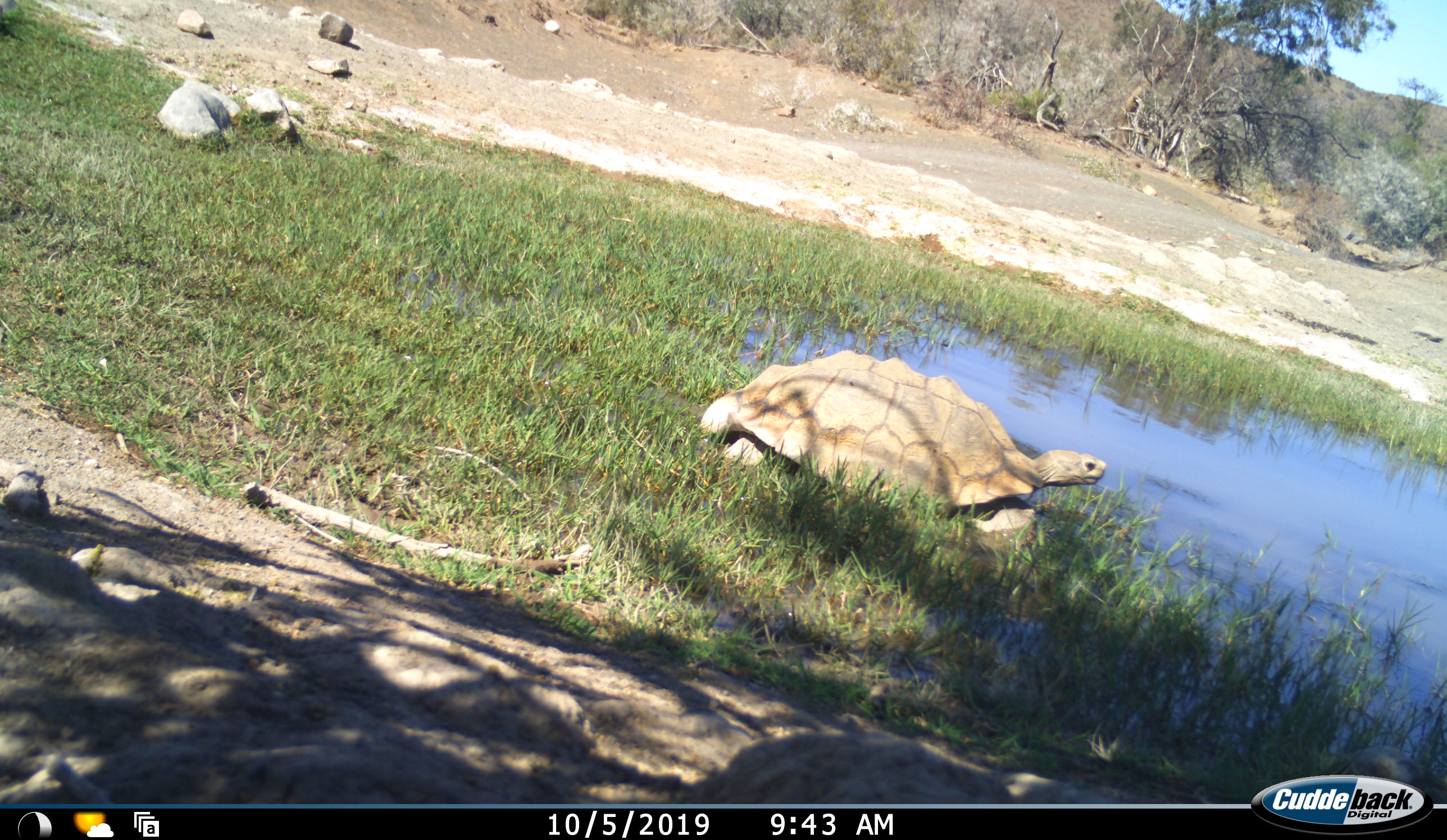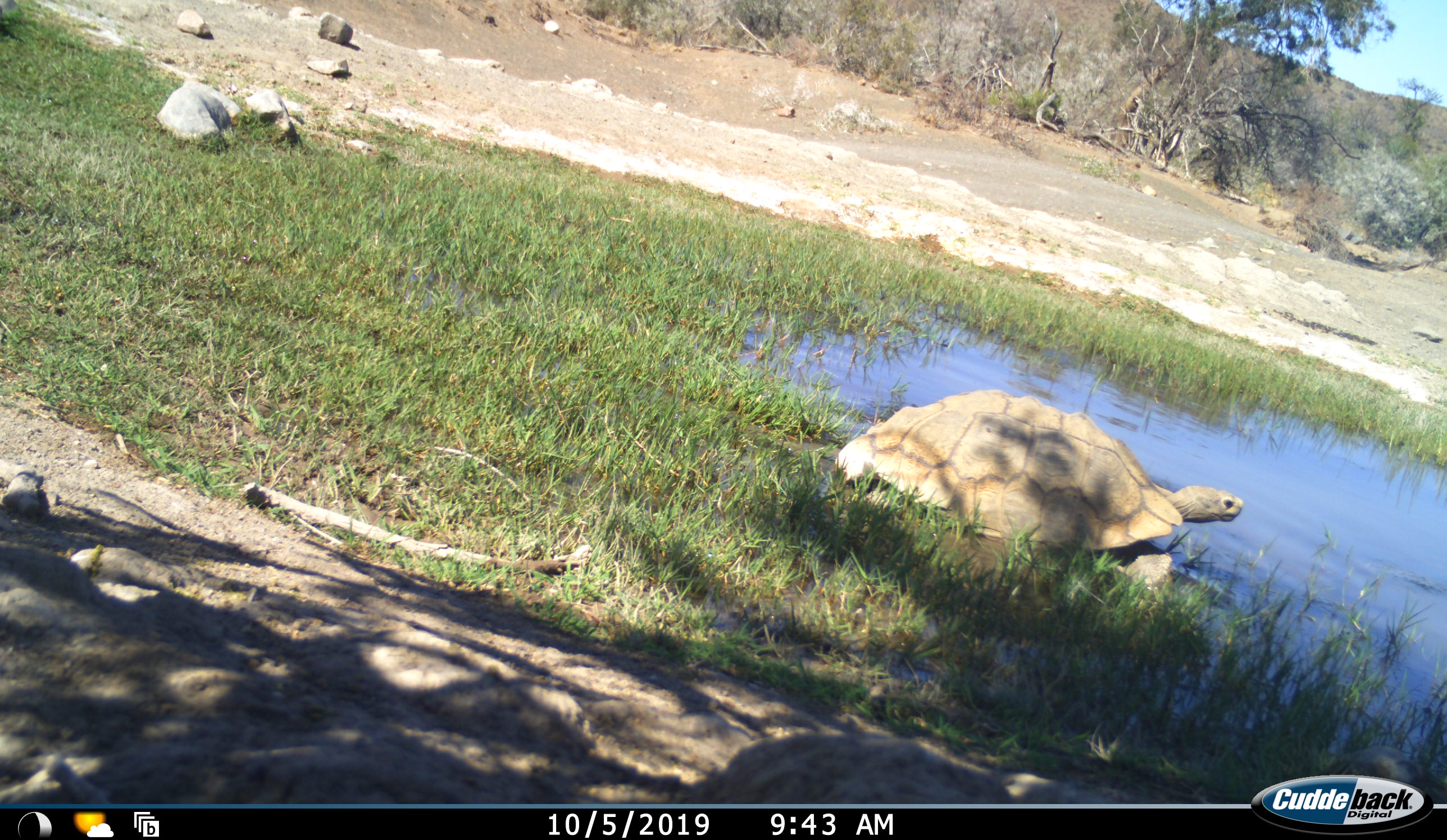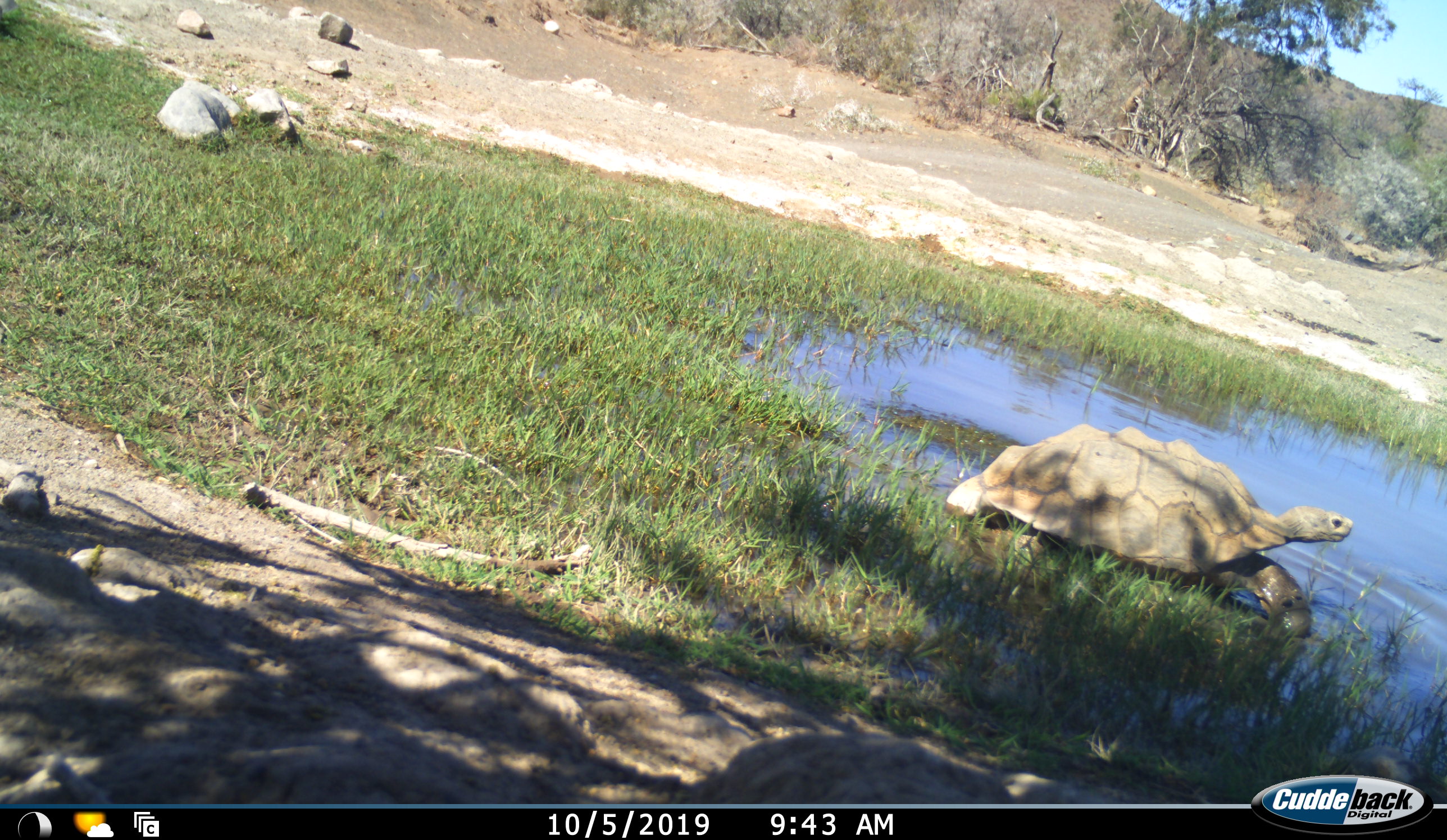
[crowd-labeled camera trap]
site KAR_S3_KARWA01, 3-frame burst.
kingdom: Animalia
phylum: Chordata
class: Reptilia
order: Testudines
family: Testudinidae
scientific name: Testudinidae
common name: tortoise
Tortoise (Testudinidae), count 1. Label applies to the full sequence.